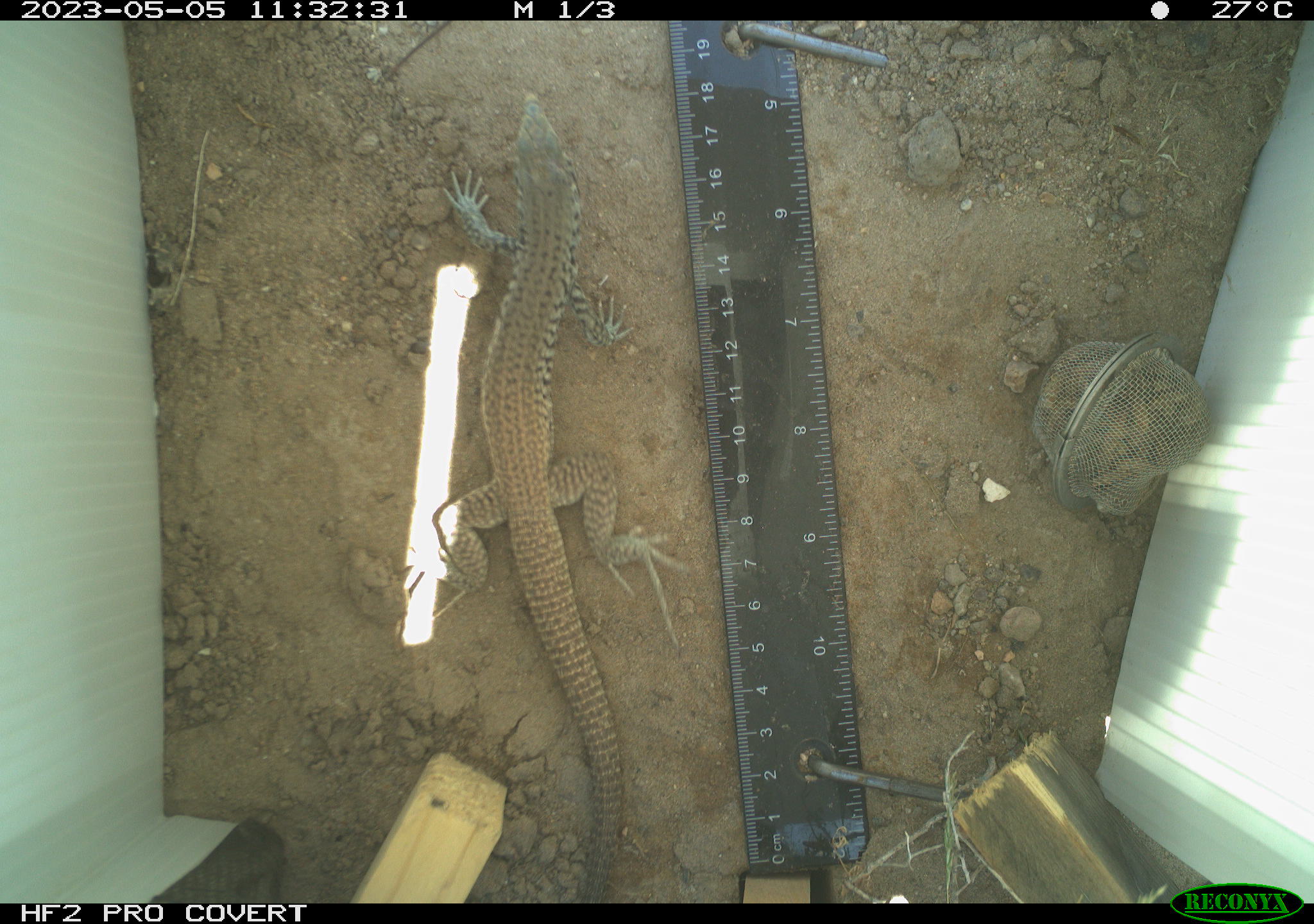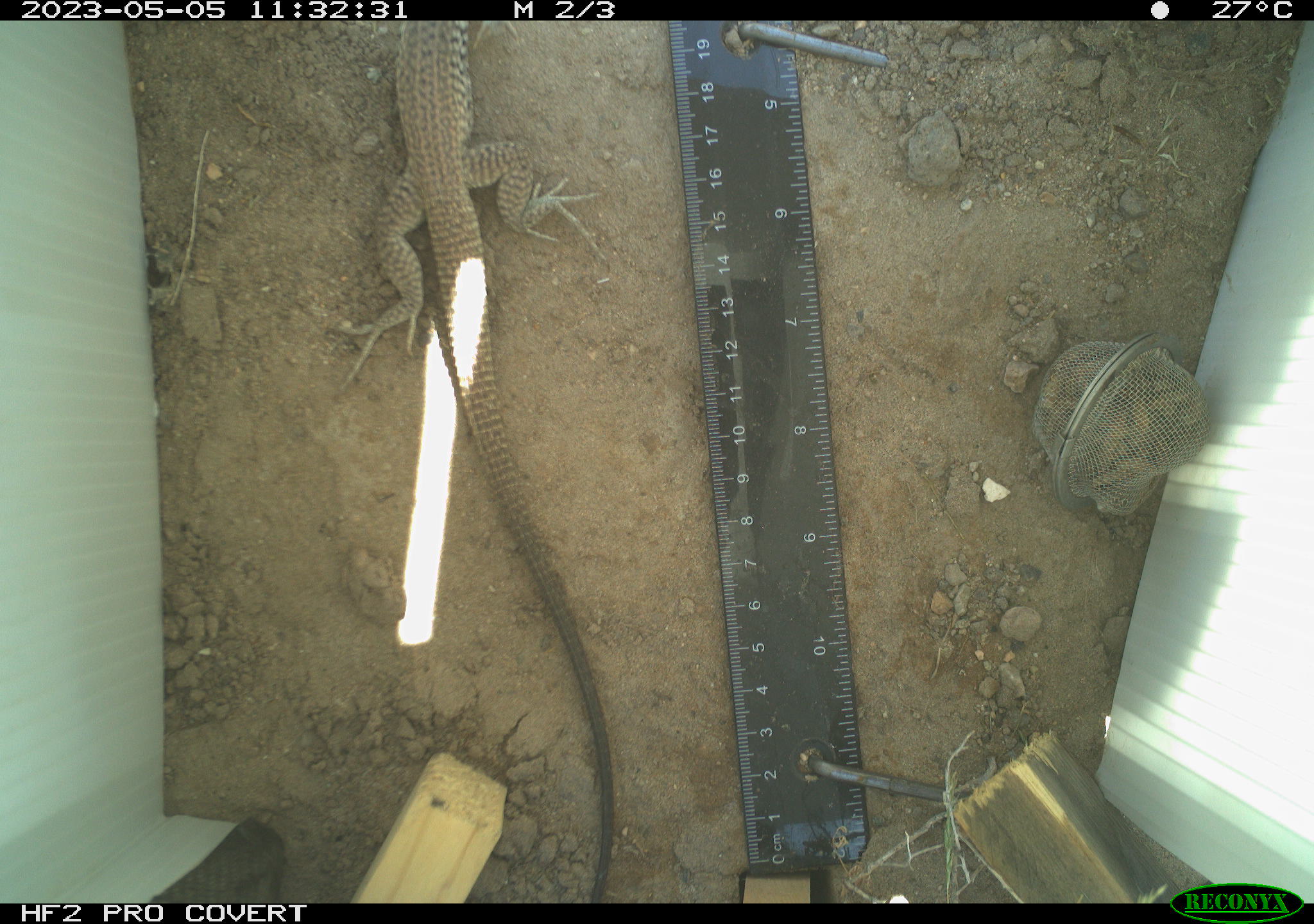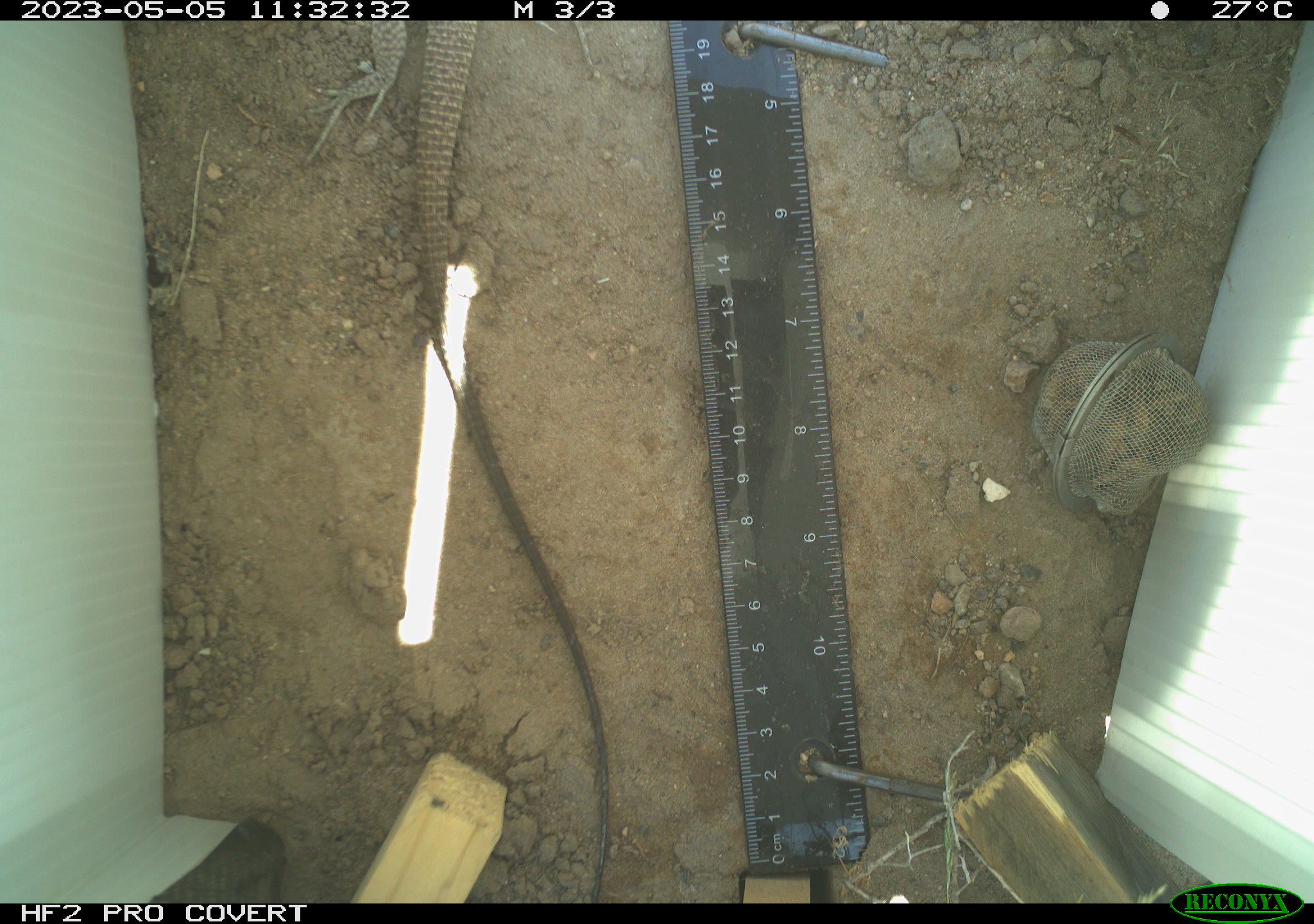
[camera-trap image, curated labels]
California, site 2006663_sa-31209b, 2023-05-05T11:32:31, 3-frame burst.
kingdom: Animalia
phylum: Chordata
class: Reptilia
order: Squamata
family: Teiidae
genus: Aspidoscelis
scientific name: Aspidoscelis tigris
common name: western whiptail